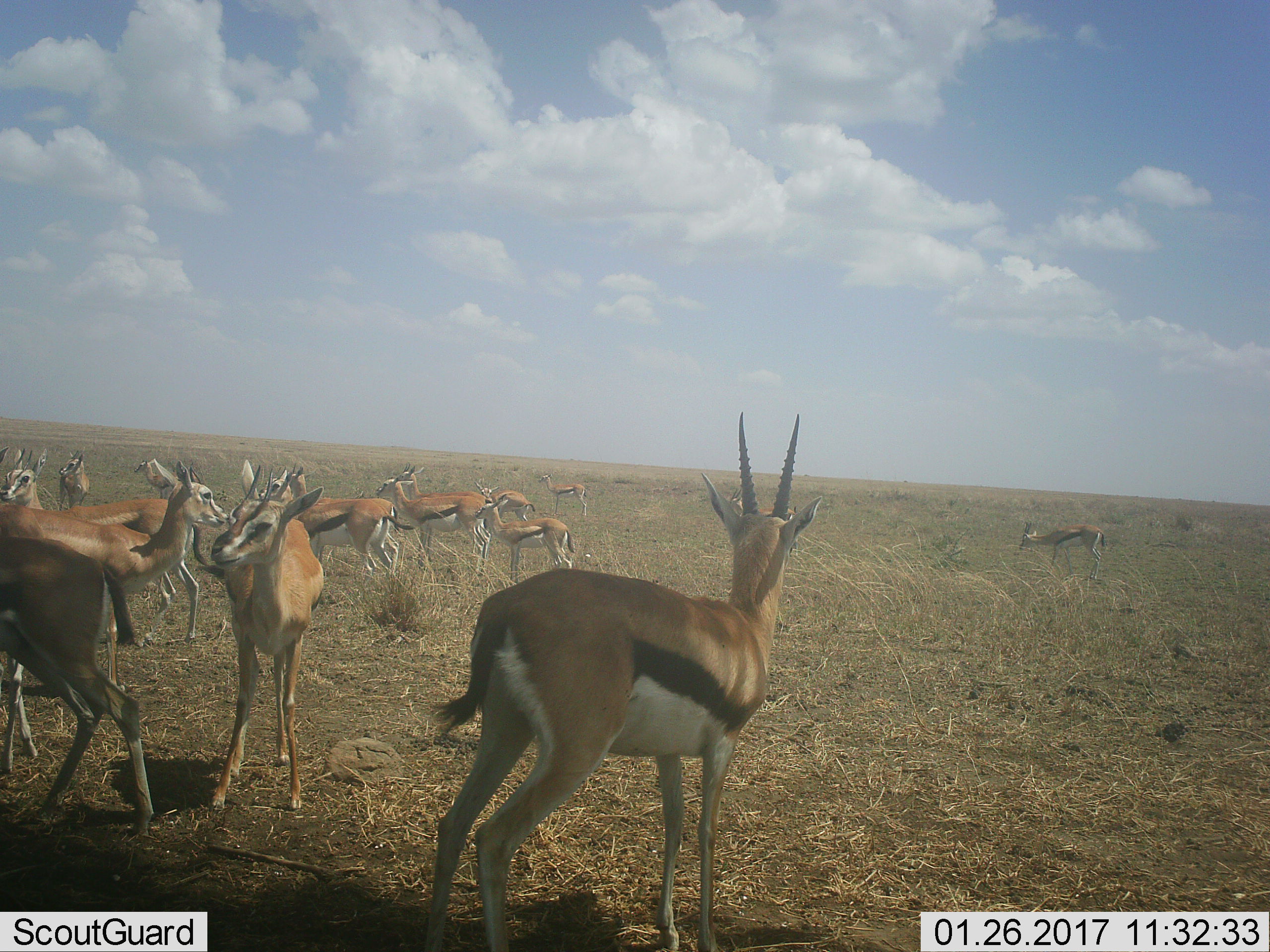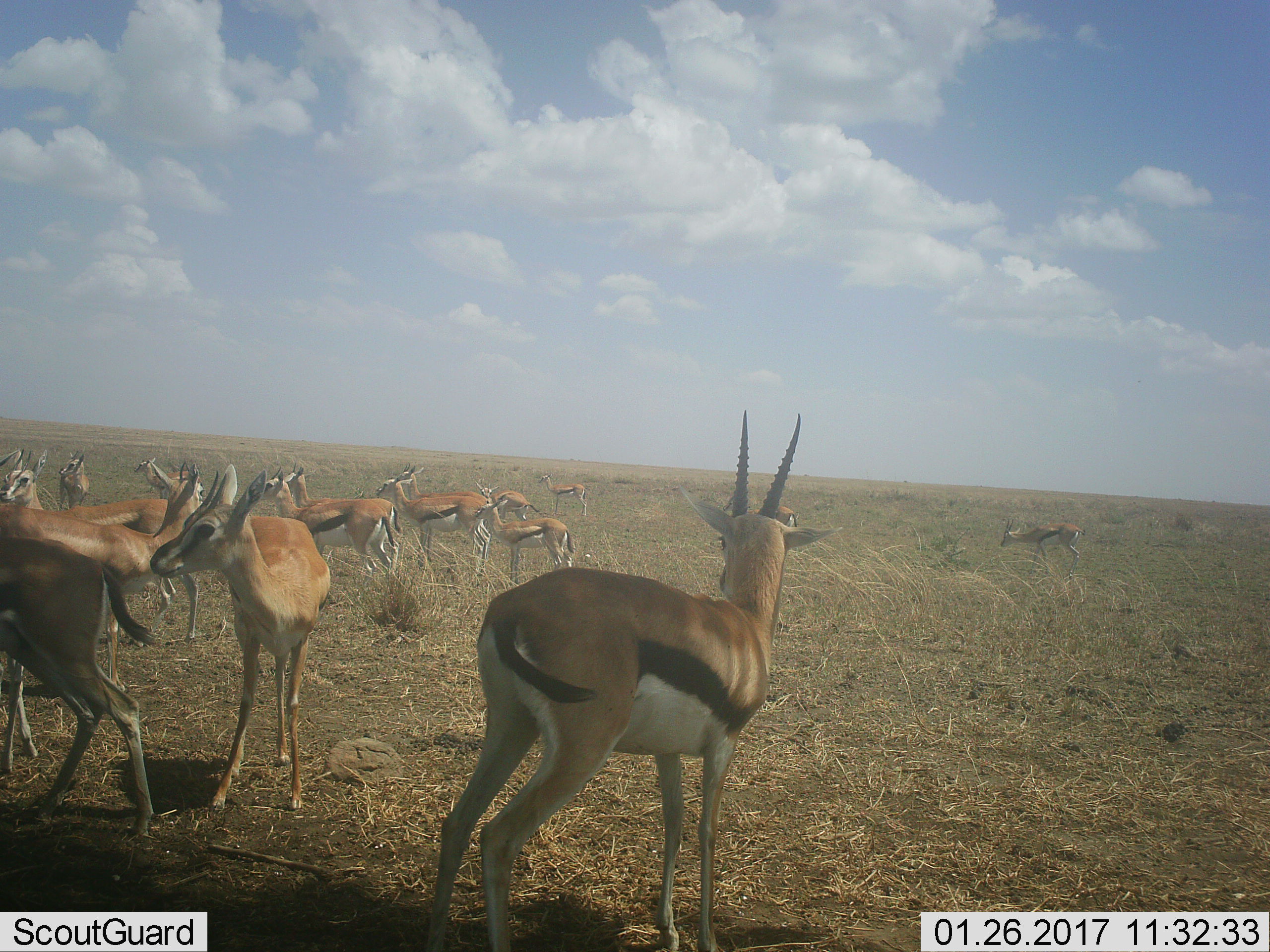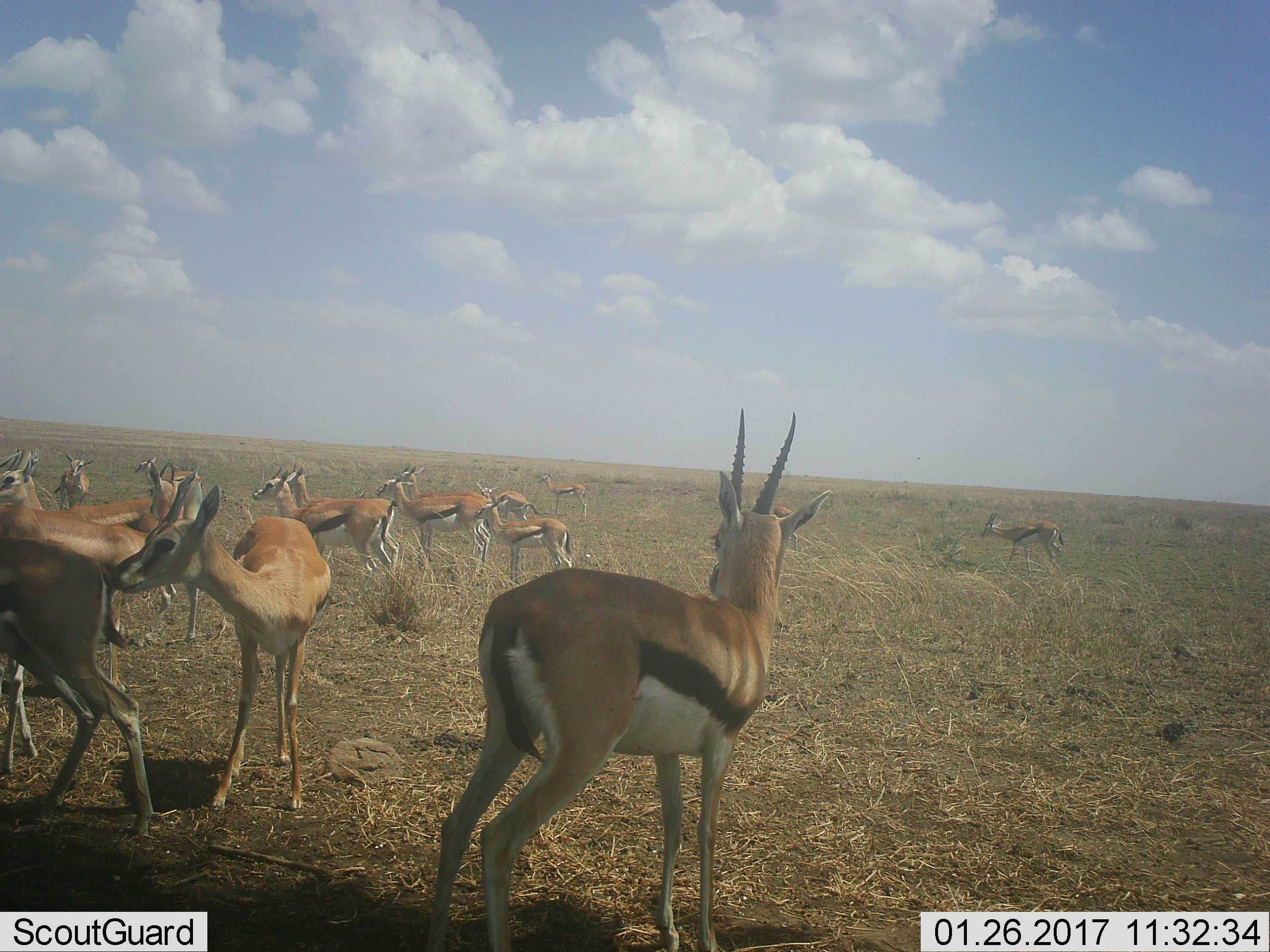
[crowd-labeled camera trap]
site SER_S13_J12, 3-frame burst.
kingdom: Animalia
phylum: Chordata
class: Mammalia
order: Artiodactyla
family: Bovidae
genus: Eudorcas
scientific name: Eudorcas thomsonii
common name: thomson's gazelle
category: gazellethomsons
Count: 11-50.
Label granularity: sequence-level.